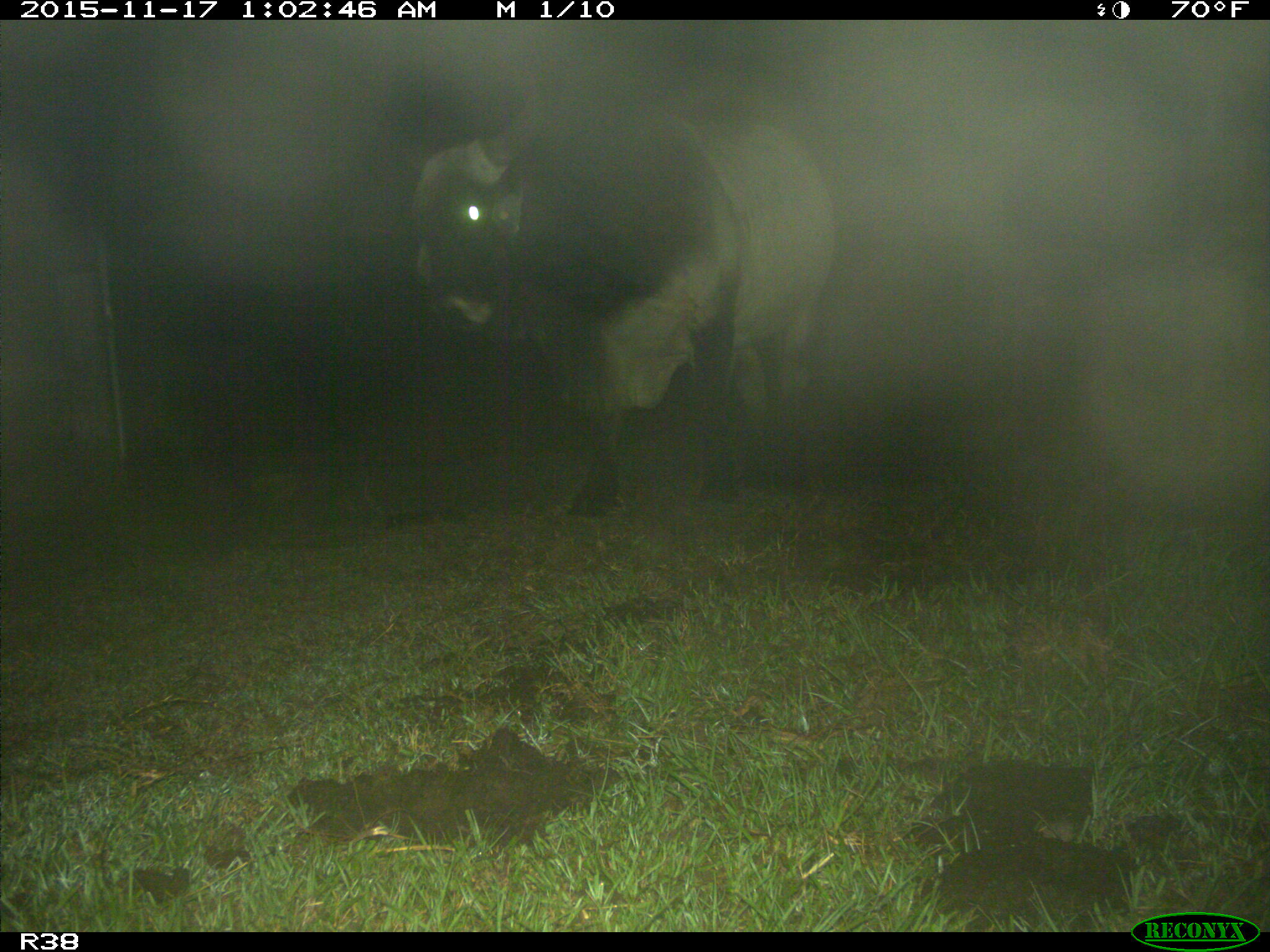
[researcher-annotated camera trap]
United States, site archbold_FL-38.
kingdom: Animalia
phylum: Chordata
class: Mammalia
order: Artiodactyla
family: Bovidae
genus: Bos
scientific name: Bos taurus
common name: domestic cow